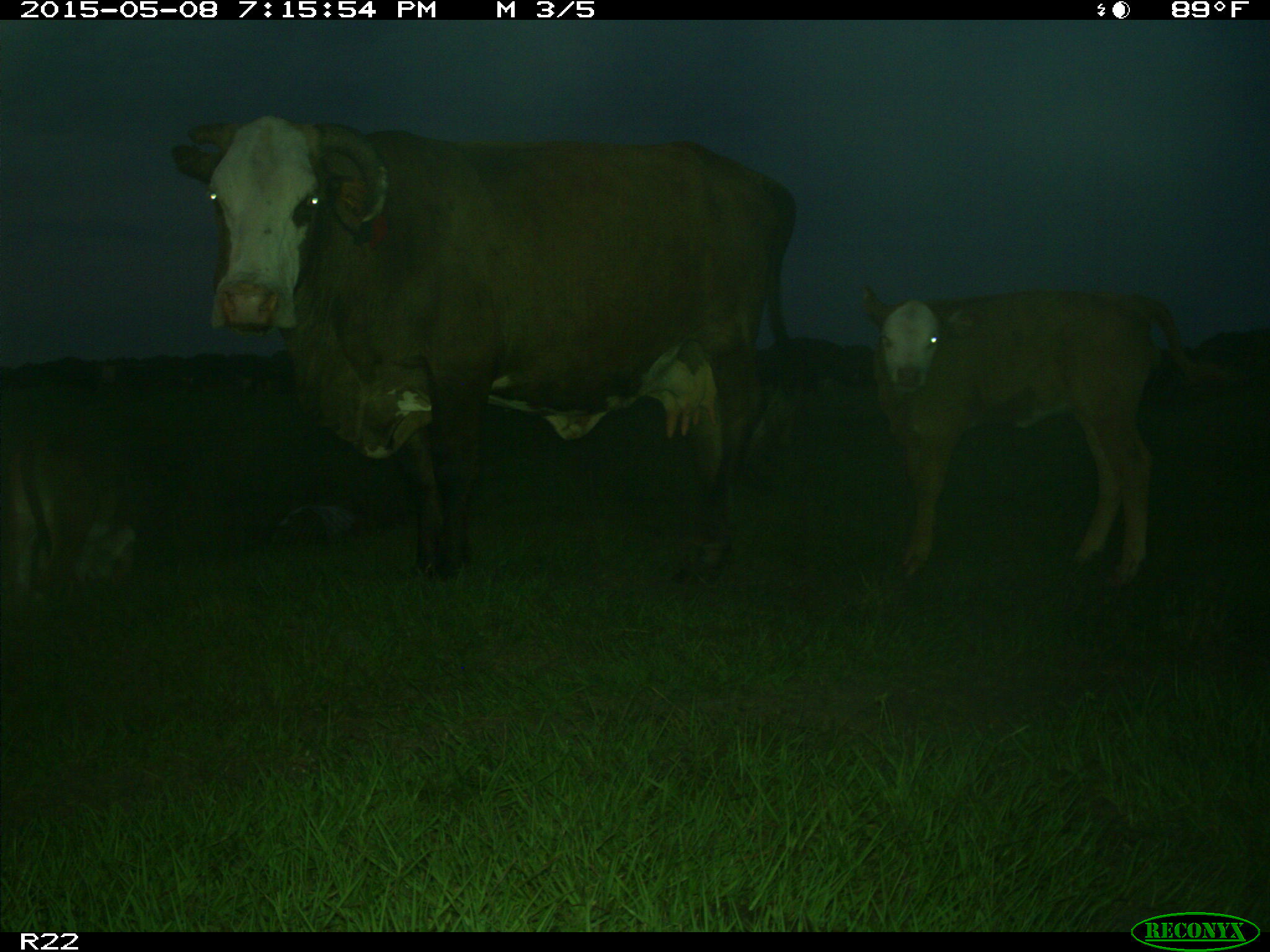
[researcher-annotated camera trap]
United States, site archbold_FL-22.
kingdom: Animalia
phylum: Chordata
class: Mammalia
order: Artiodactyla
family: Bovidae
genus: Bos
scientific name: Bos taurus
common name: domestic cow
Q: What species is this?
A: Bos taurus (domestic cow).